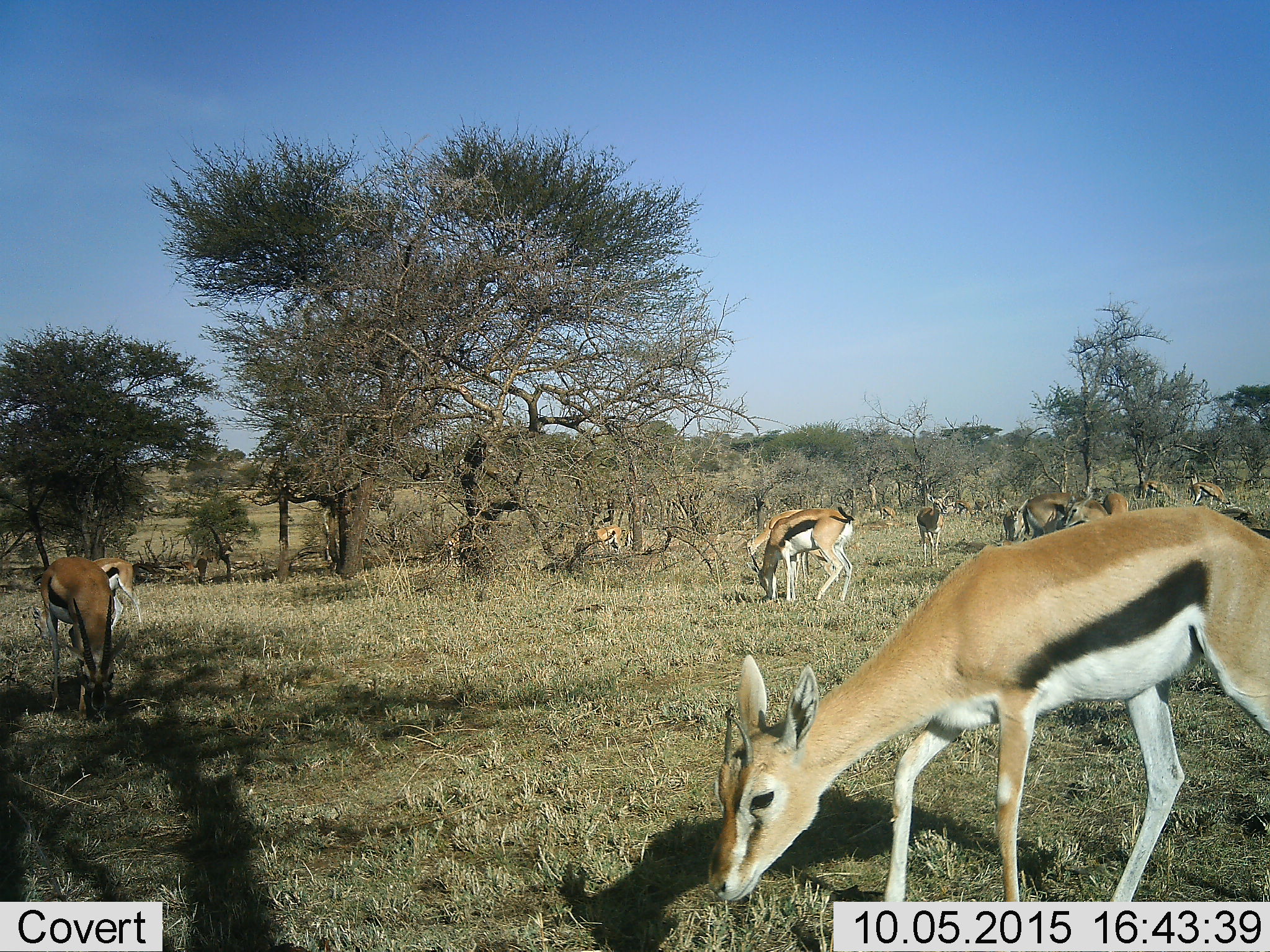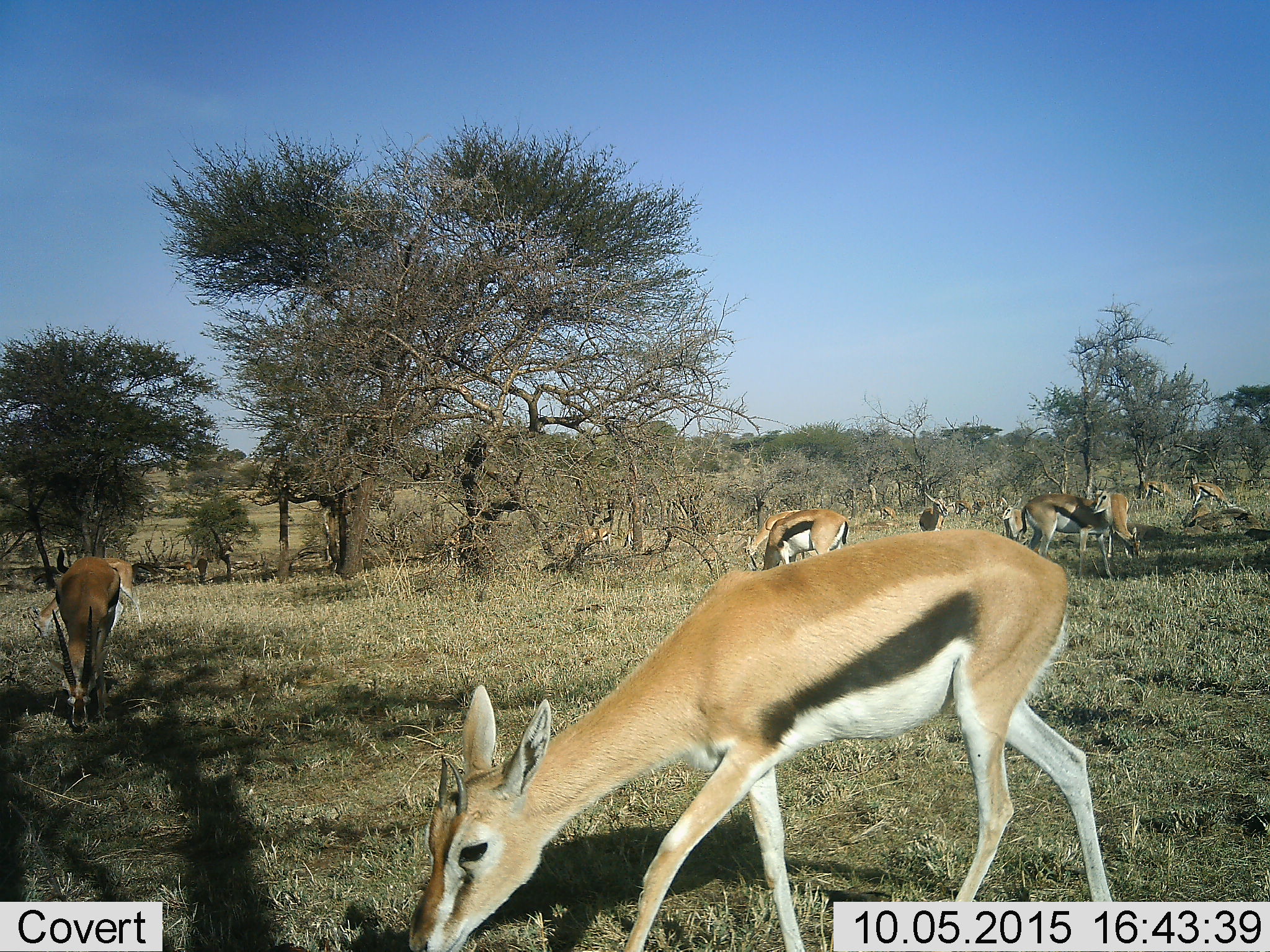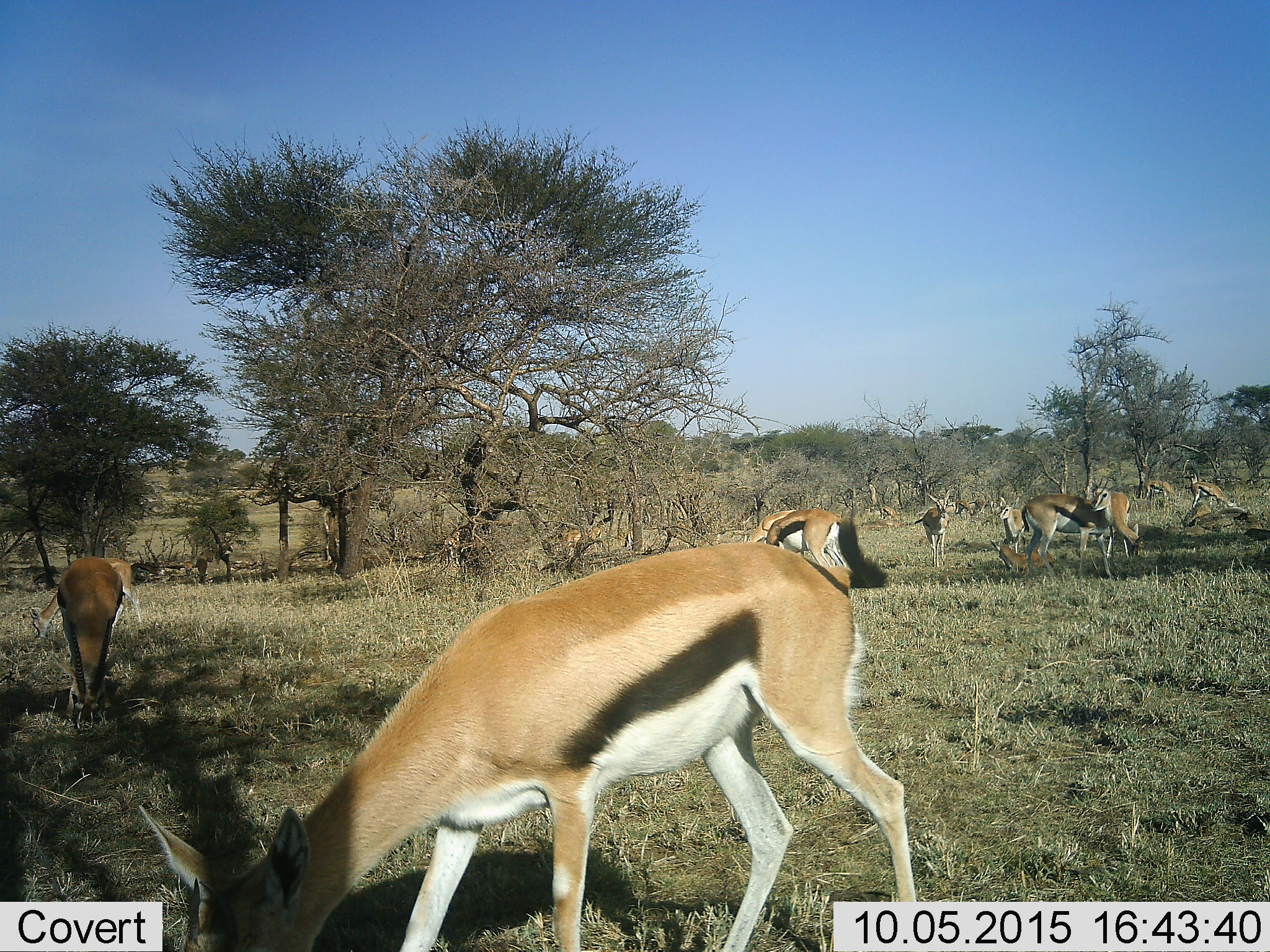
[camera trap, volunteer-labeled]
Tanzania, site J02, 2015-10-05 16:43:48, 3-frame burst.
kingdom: Animalia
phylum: Chordata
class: Mammalia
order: Artiodactyla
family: Bovidae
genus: Eudorcas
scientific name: Eudorcas thomsonii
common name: thomson's gazelle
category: gazellethomsons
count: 11-50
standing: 50%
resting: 20%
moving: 90%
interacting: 10%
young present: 10%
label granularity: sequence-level